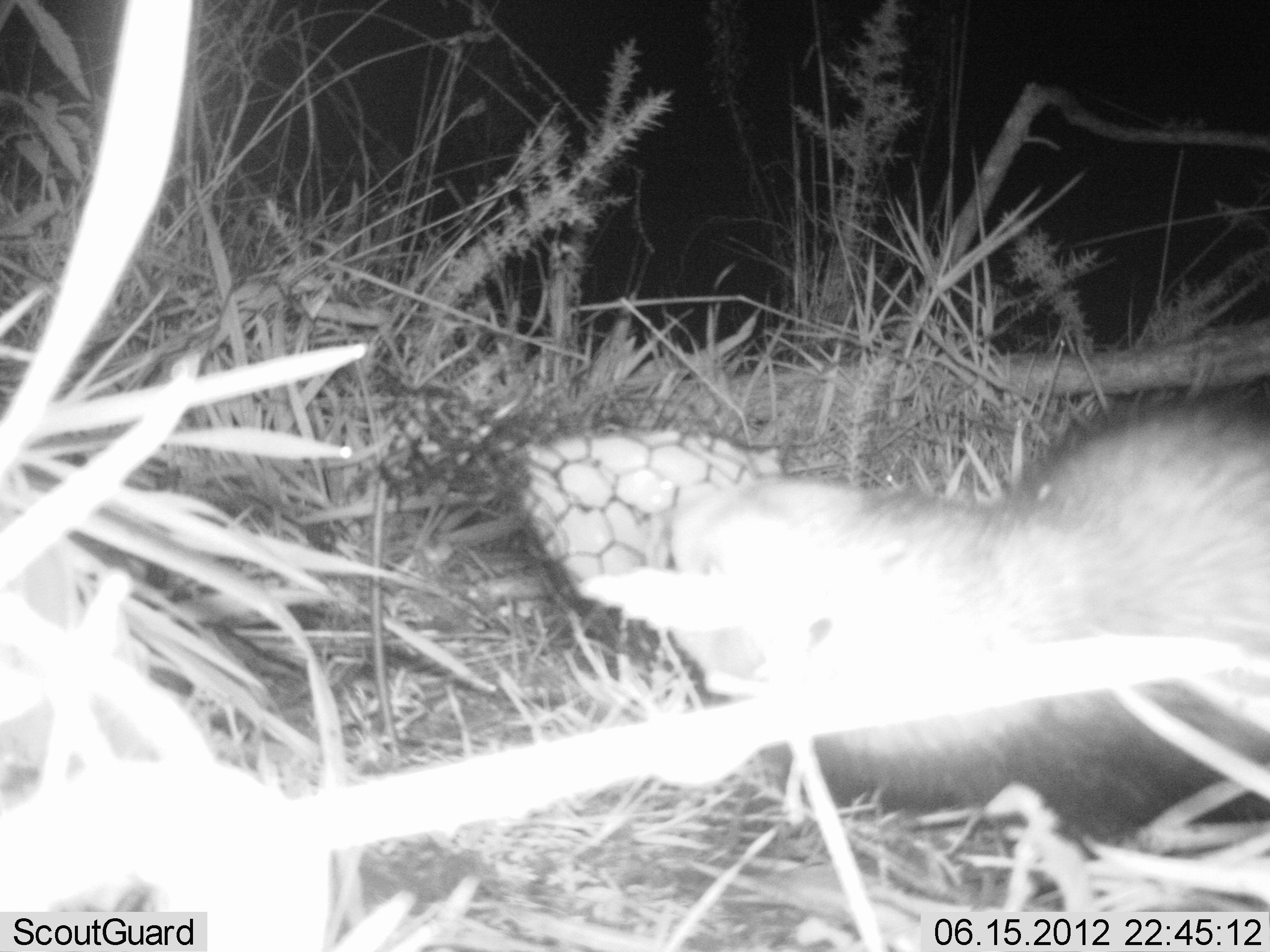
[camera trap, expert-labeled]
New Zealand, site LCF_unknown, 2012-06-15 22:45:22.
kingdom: Animalia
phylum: Chordata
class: Mammalia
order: Carnivora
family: Mustelidae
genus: Mustela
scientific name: Mustela furo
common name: ferret